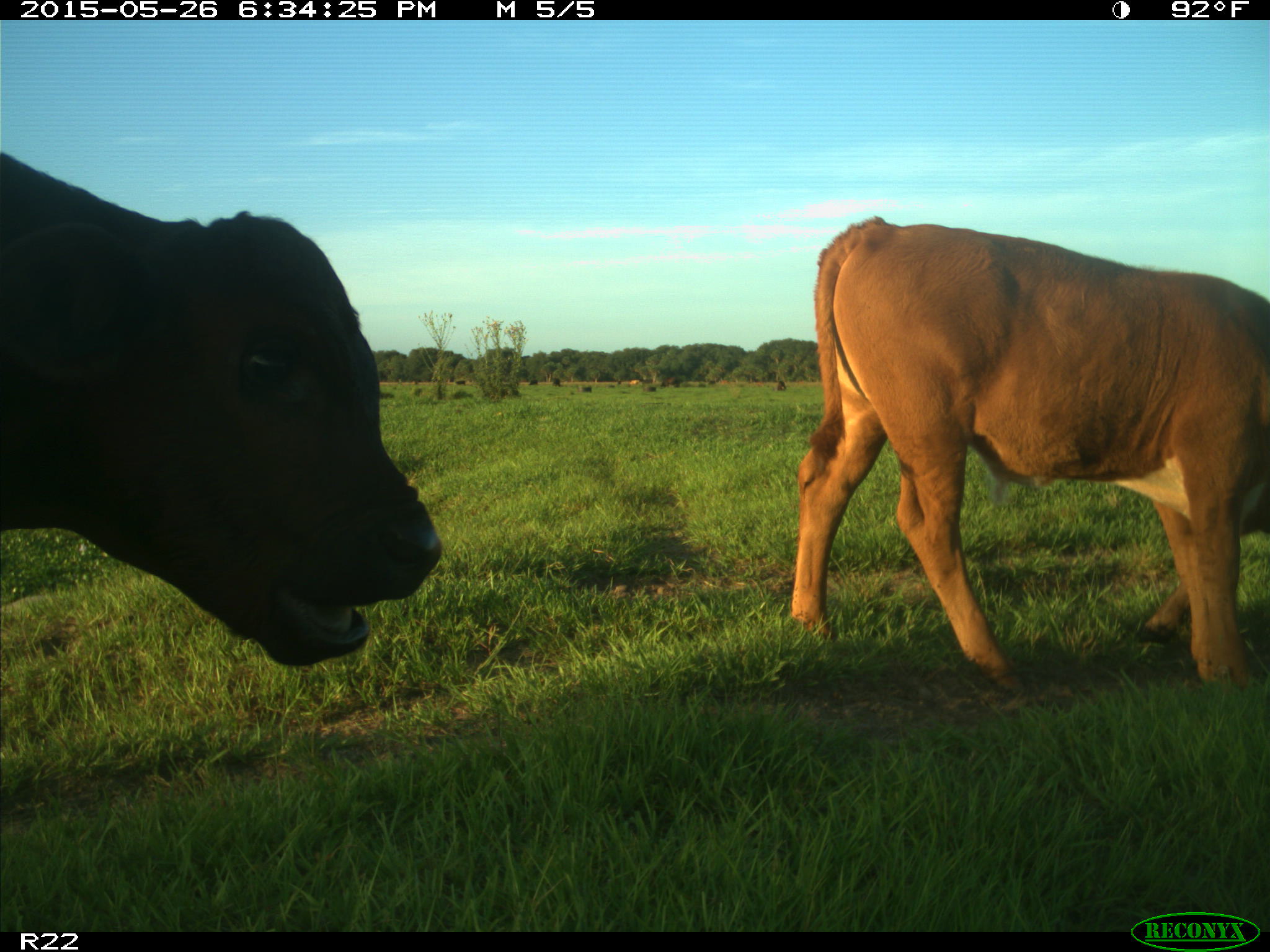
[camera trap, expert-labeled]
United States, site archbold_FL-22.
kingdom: Animalia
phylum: Chordata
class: Mammalia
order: Artiodactyla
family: Bovidae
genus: Bos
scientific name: Bos taurus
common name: domestic cow